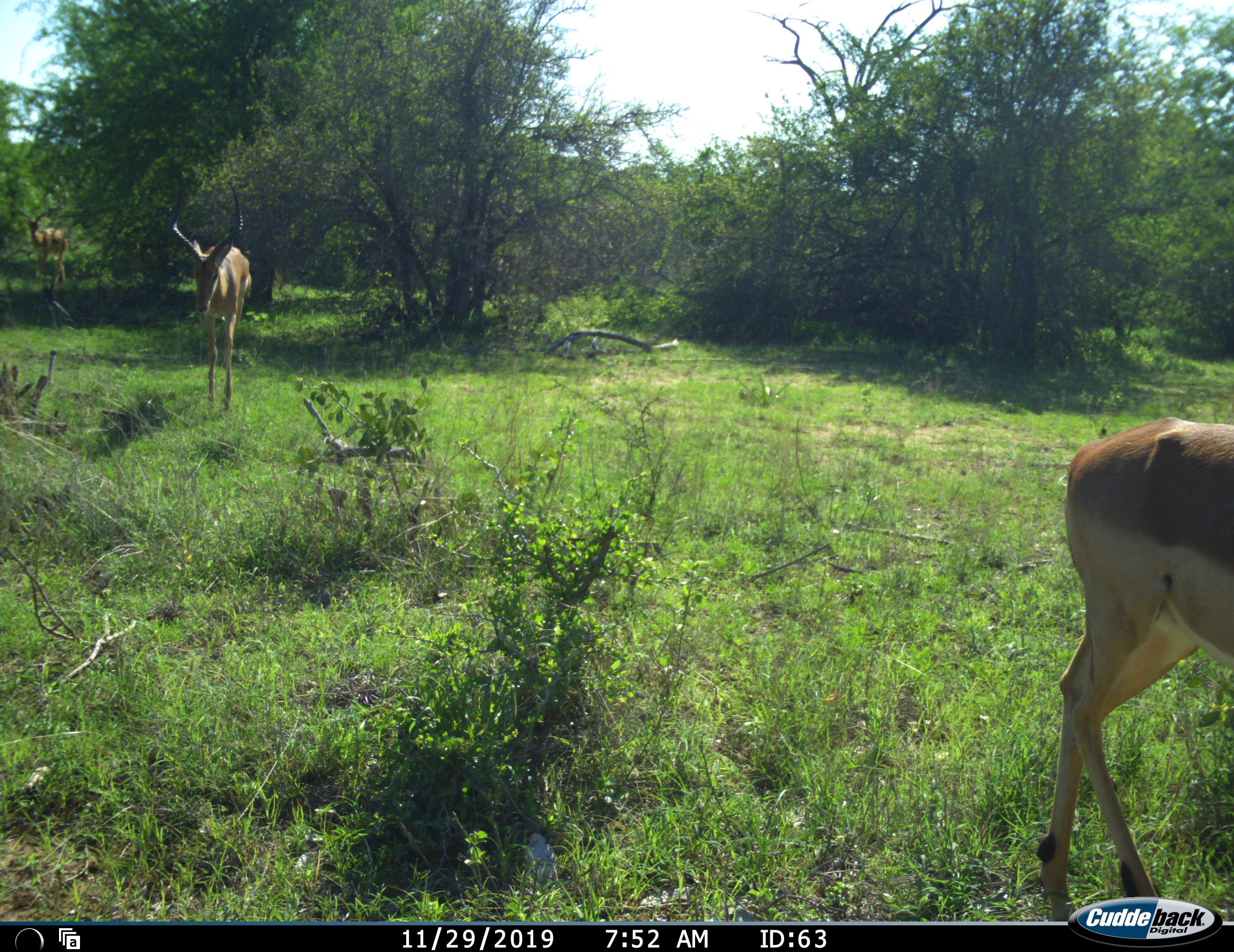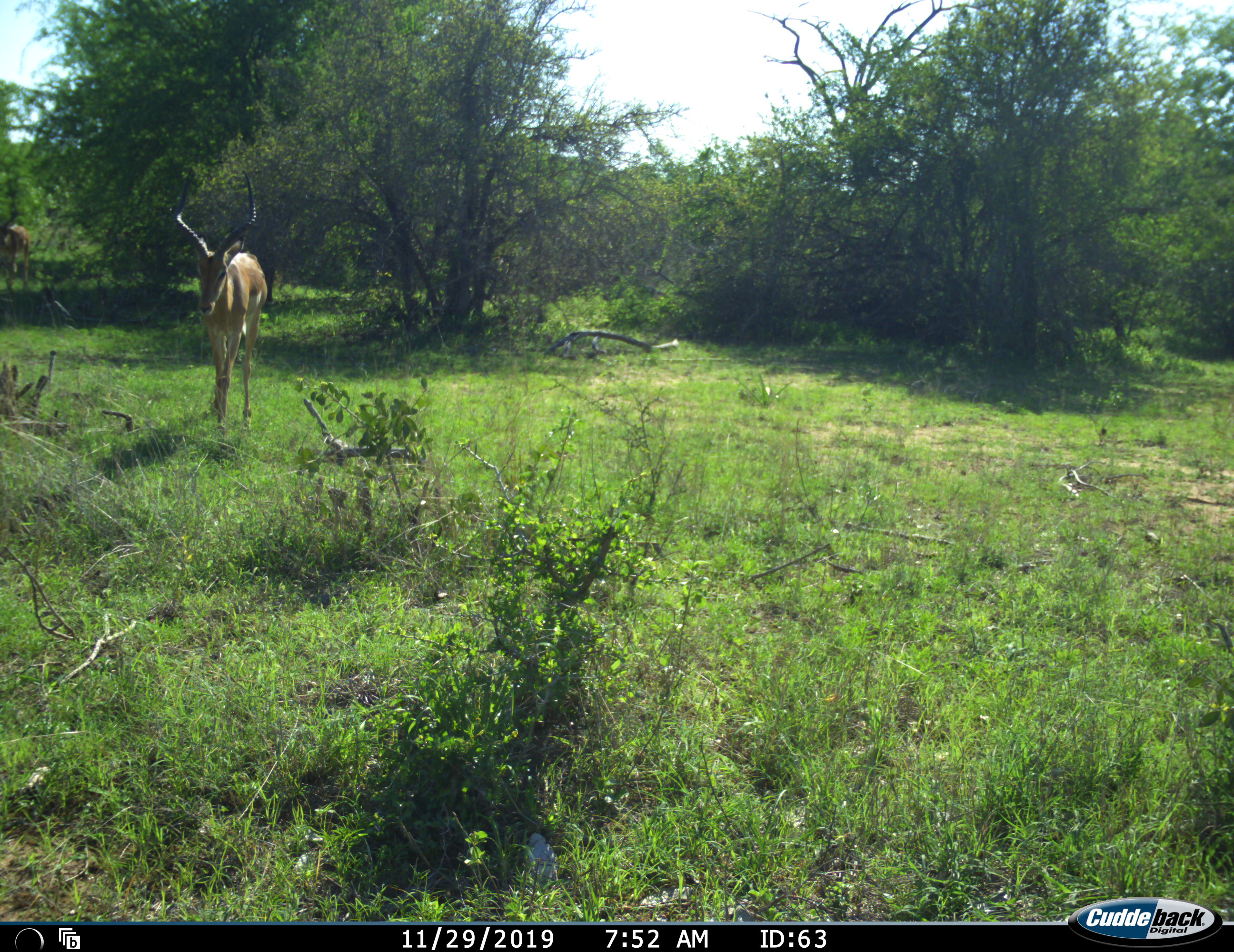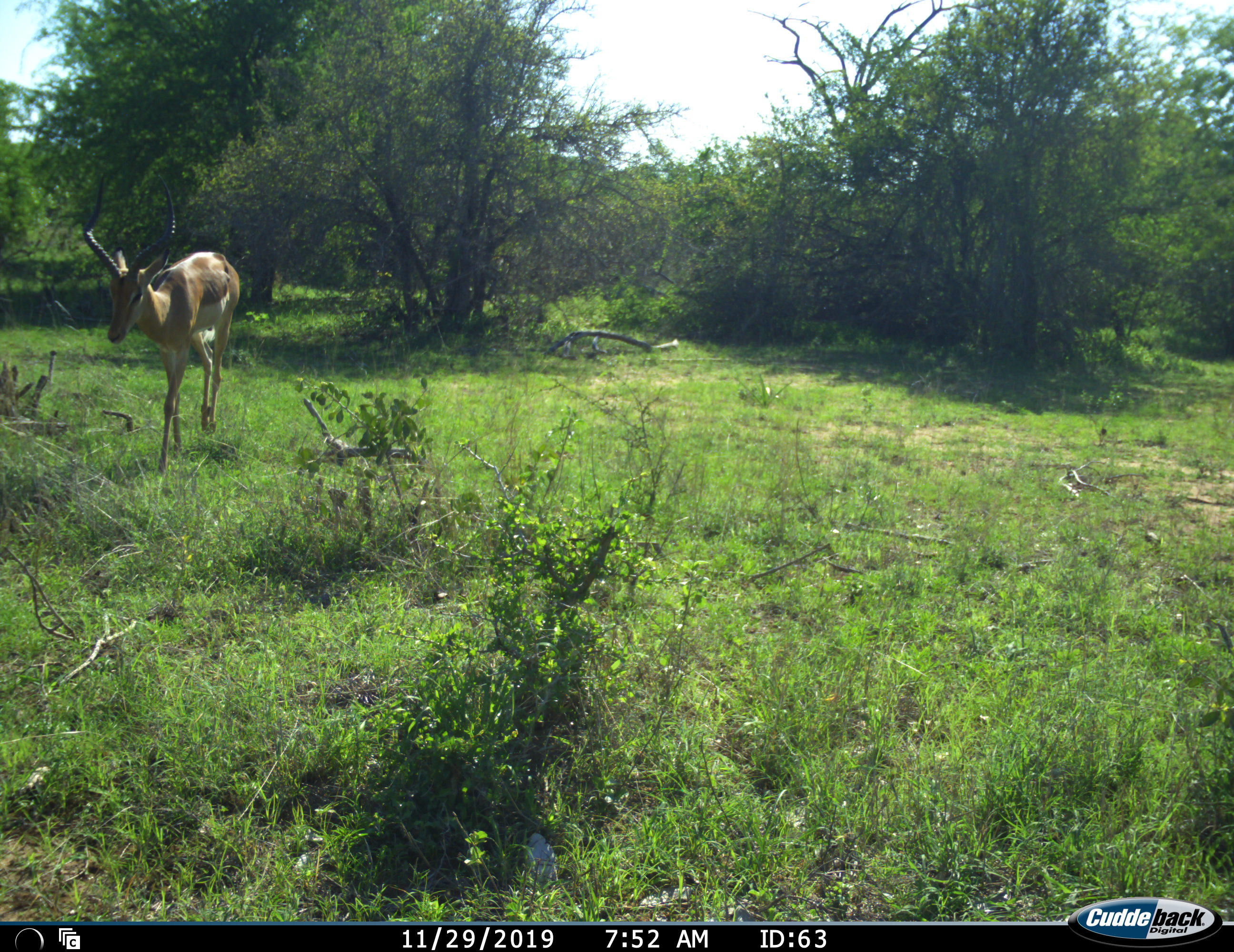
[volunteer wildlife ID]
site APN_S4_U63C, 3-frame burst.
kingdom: Animalia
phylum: Chordata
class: Mammalia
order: Artiodactyla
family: Bovidae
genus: Aepyceros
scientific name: Aepyceros melampus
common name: impala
Impala (Aepyceros melampus), count 3. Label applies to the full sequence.